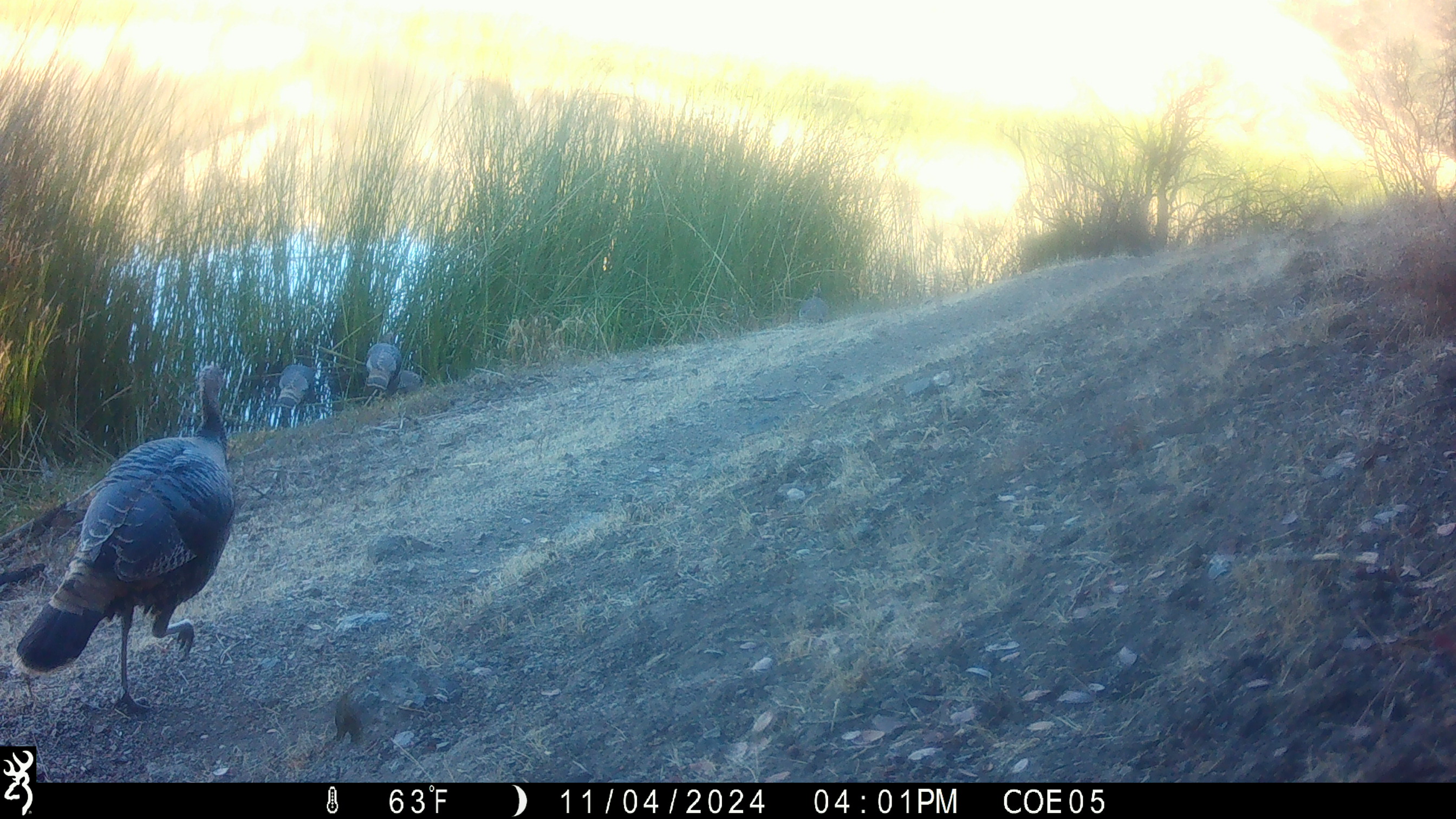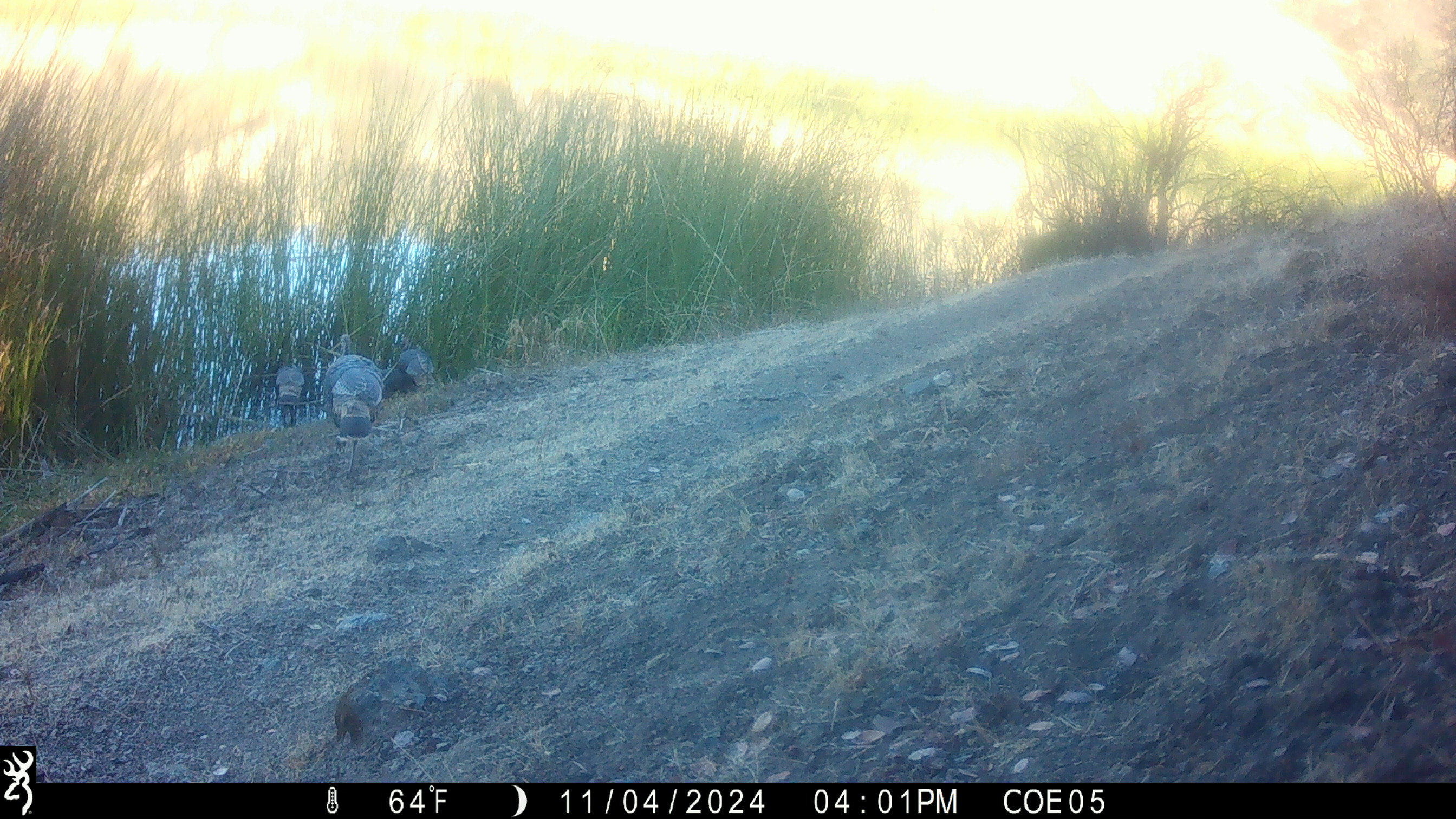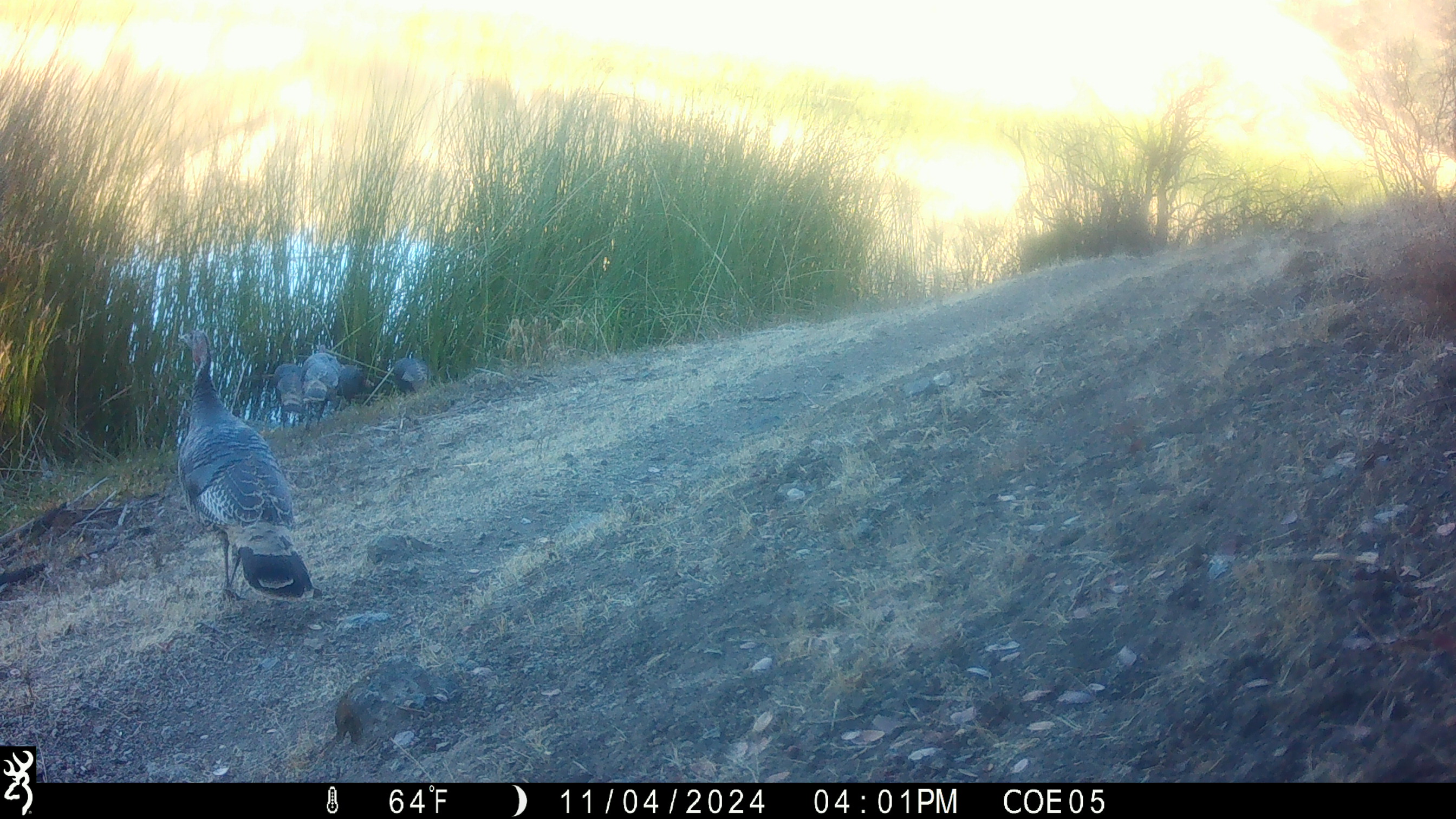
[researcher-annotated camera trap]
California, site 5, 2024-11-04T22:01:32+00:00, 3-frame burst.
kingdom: Animalia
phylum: Chordata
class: Aves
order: Galliformes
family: Phasianidae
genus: Meleagris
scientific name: Meleagris gallopavo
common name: turkey